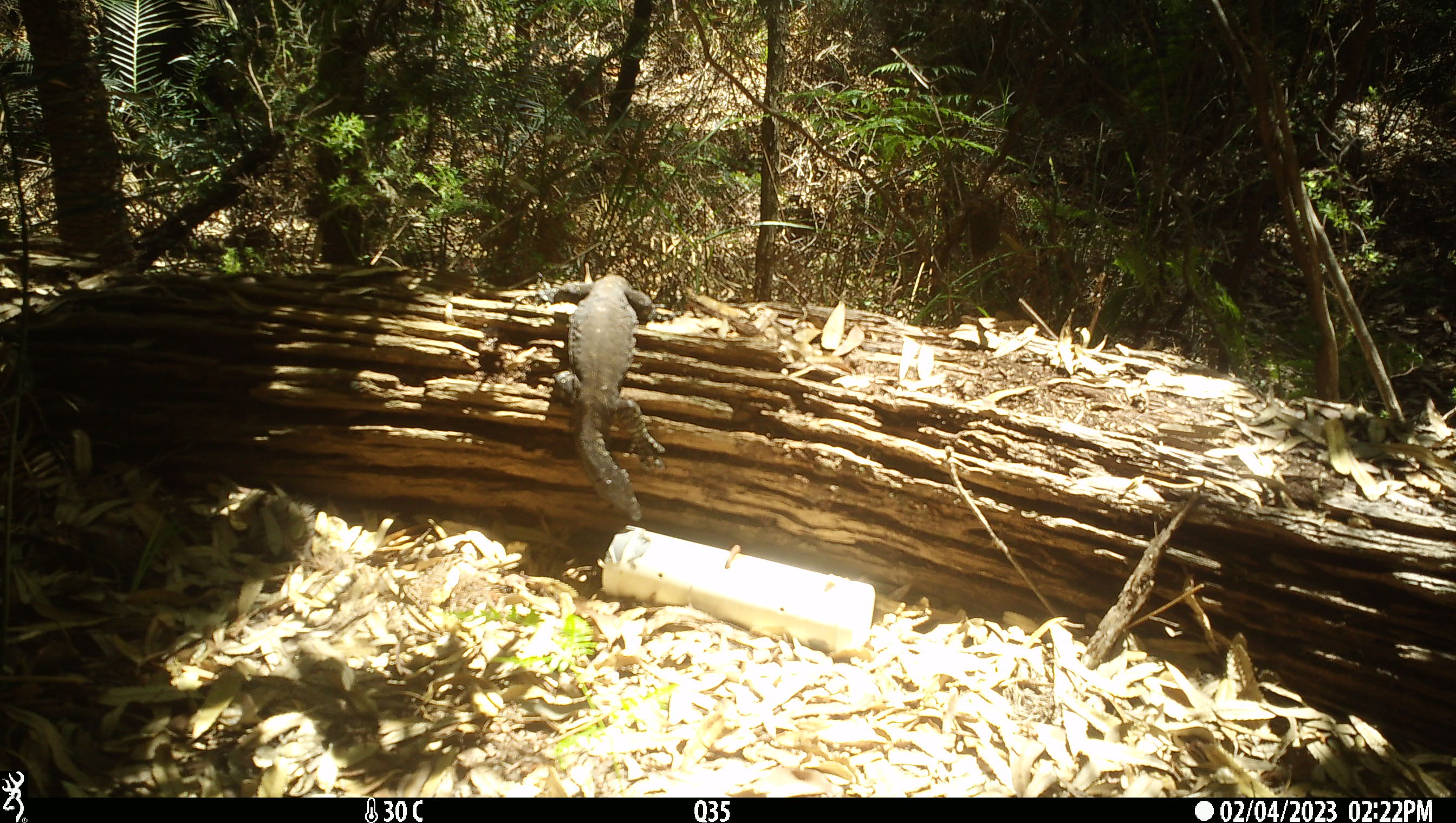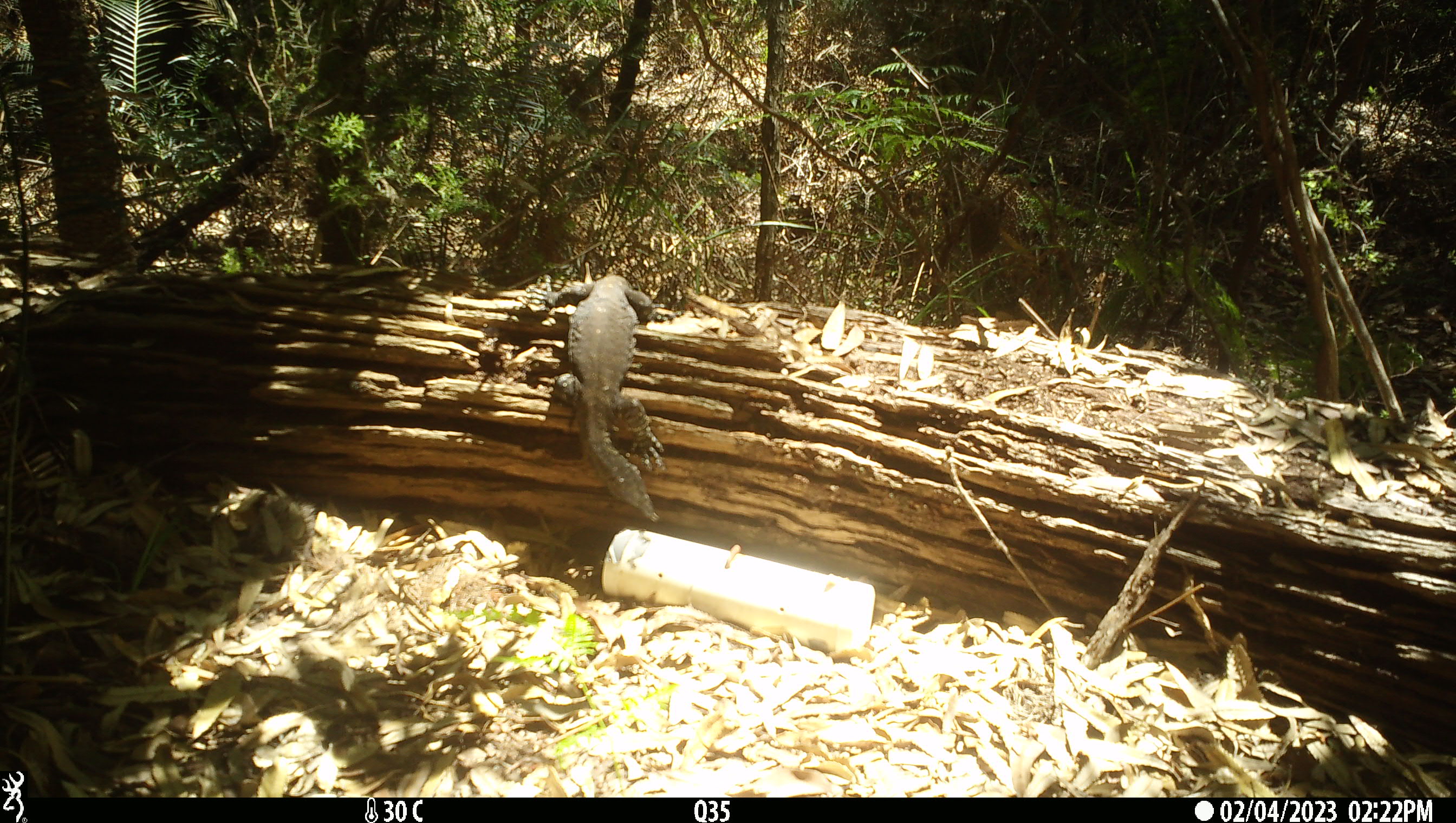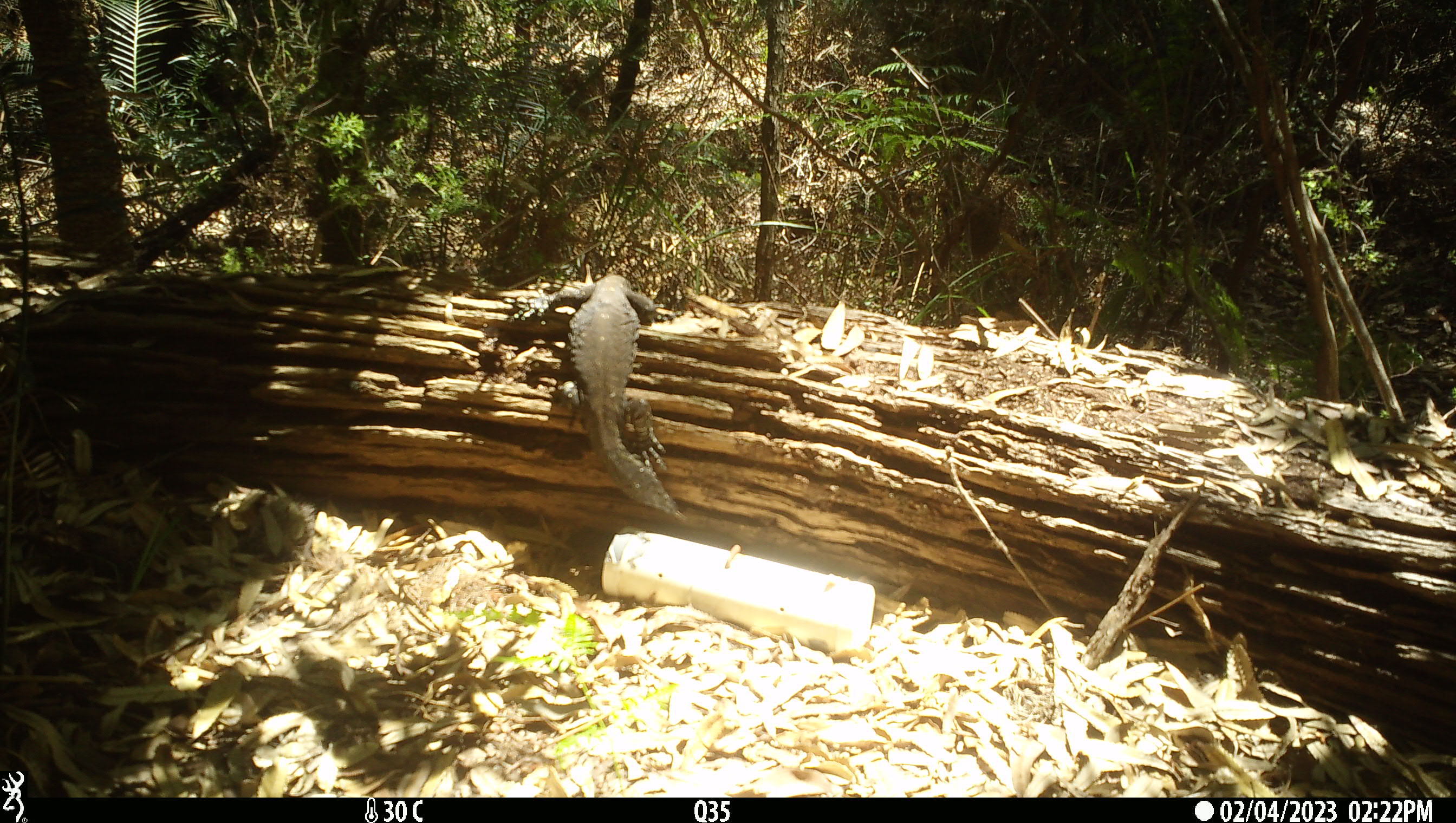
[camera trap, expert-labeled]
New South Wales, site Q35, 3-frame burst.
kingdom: Animalia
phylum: Chordata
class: Reptilia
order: Squamata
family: Varanidae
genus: Varanus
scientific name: Varanus varius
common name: lace monitor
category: goanna